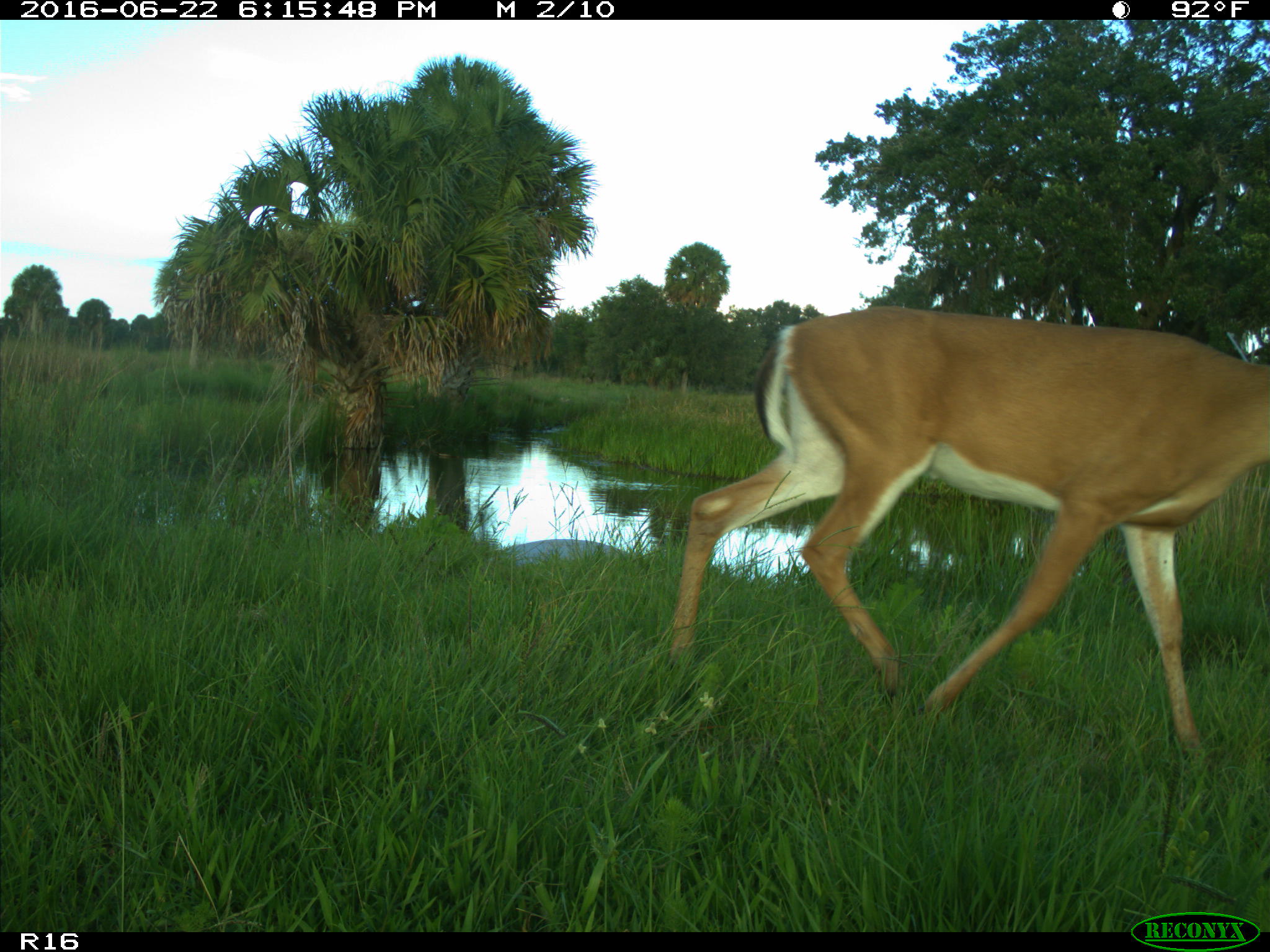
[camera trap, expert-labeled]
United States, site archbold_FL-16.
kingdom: Animalia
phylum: Chordata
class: Mammalia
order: Artiodactyla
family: Cervidae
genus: Odocoileus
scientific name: Odocoileus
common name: deer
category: unidentified deer